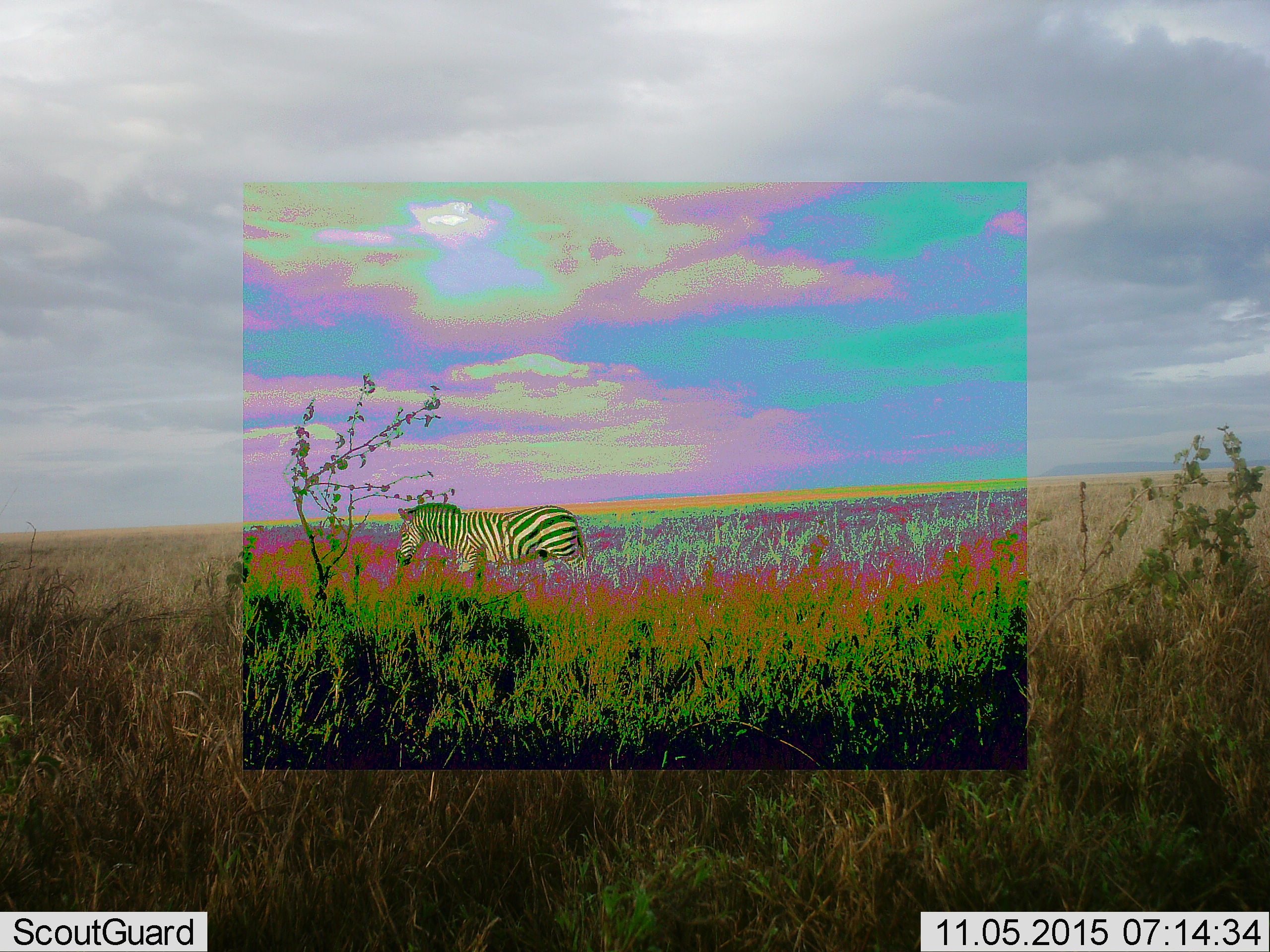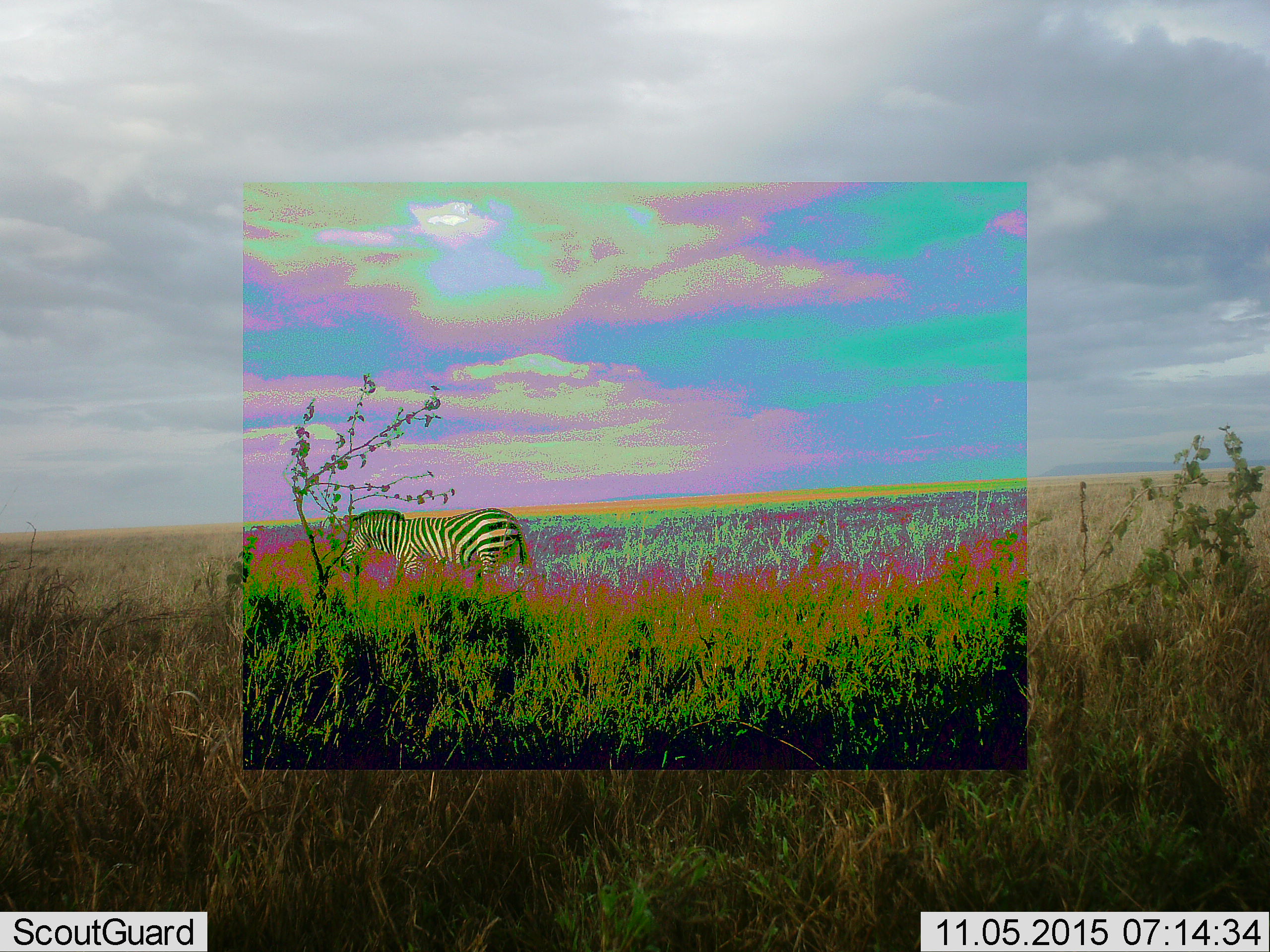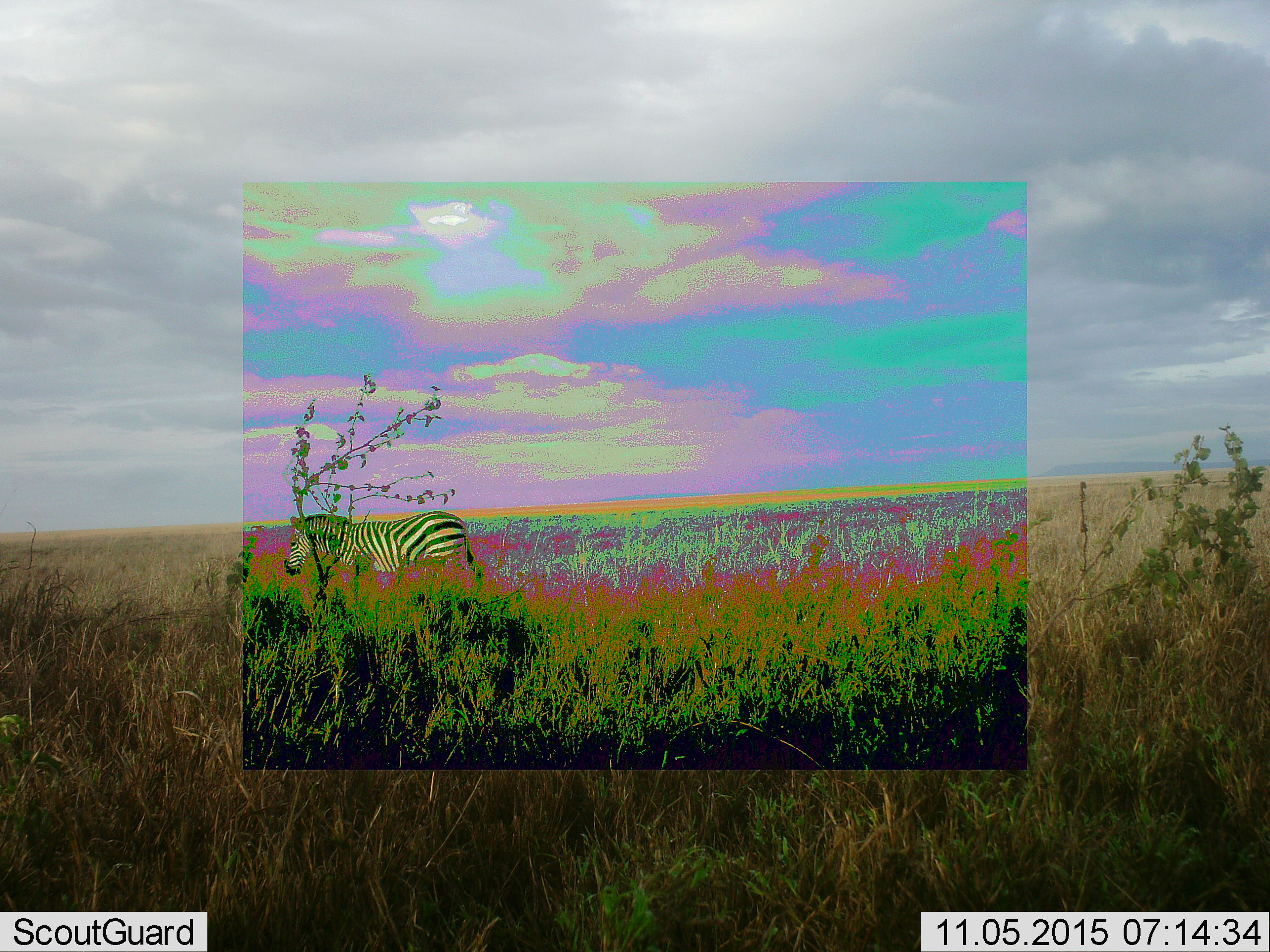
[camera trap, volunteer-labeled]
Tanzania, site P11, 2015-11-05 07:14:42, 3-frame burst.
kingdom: Animalia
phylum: Chordata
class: Mammalia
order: Perissodactyla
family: Equidae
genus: Equus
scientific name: Equus quagga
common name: plains zebra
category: zebra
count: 1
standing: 0%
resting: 0%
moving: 100%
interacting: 0%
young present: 0%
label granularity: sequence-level